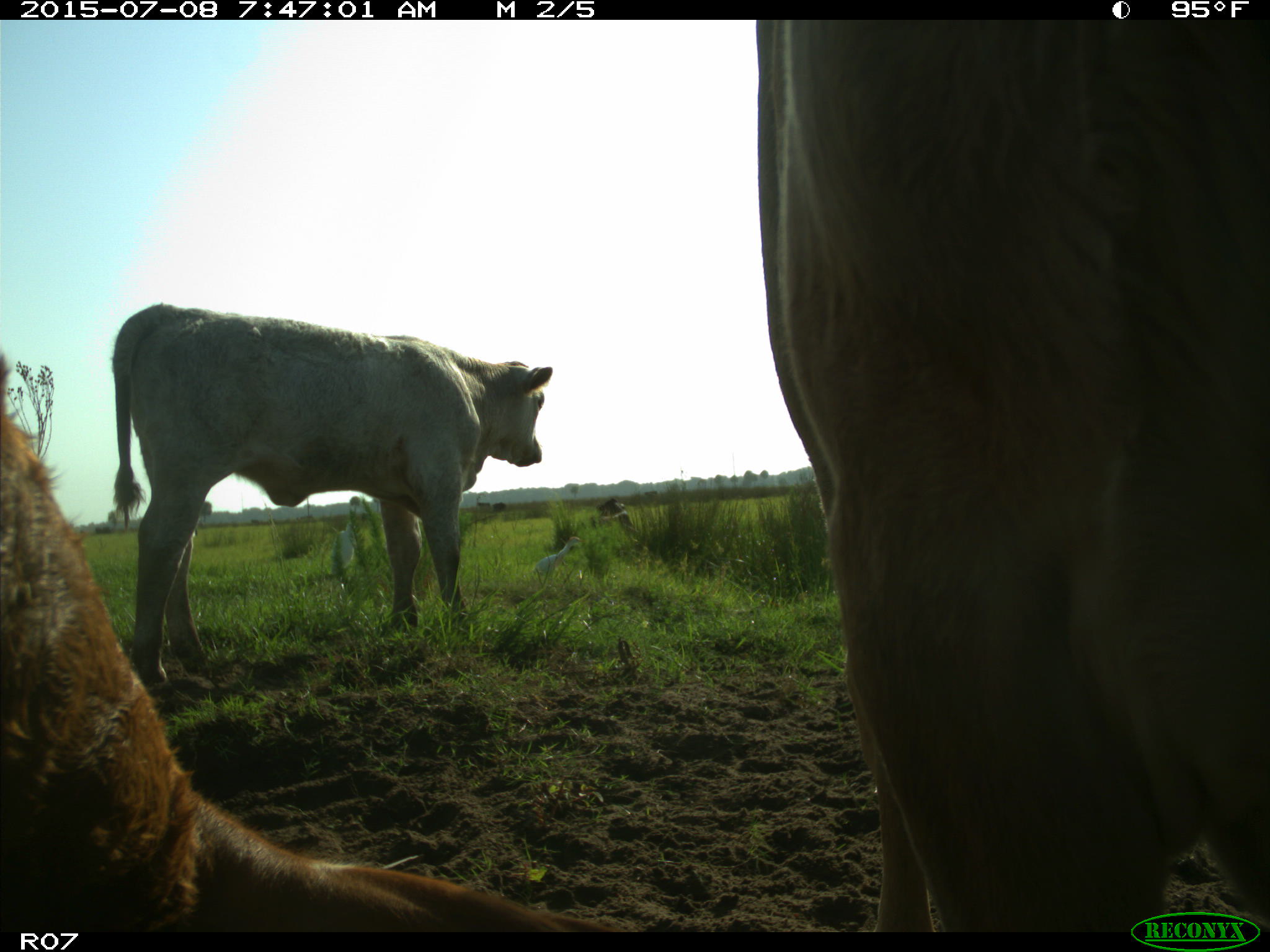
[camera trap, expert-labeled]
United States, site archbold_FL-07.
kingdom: Animalia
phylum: Chordata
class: Mammalia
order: Artiodactyla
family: Bovidae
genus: Bos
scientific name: Bos taurus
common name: domestic cow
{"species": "Bos taurus (domestic cow)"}